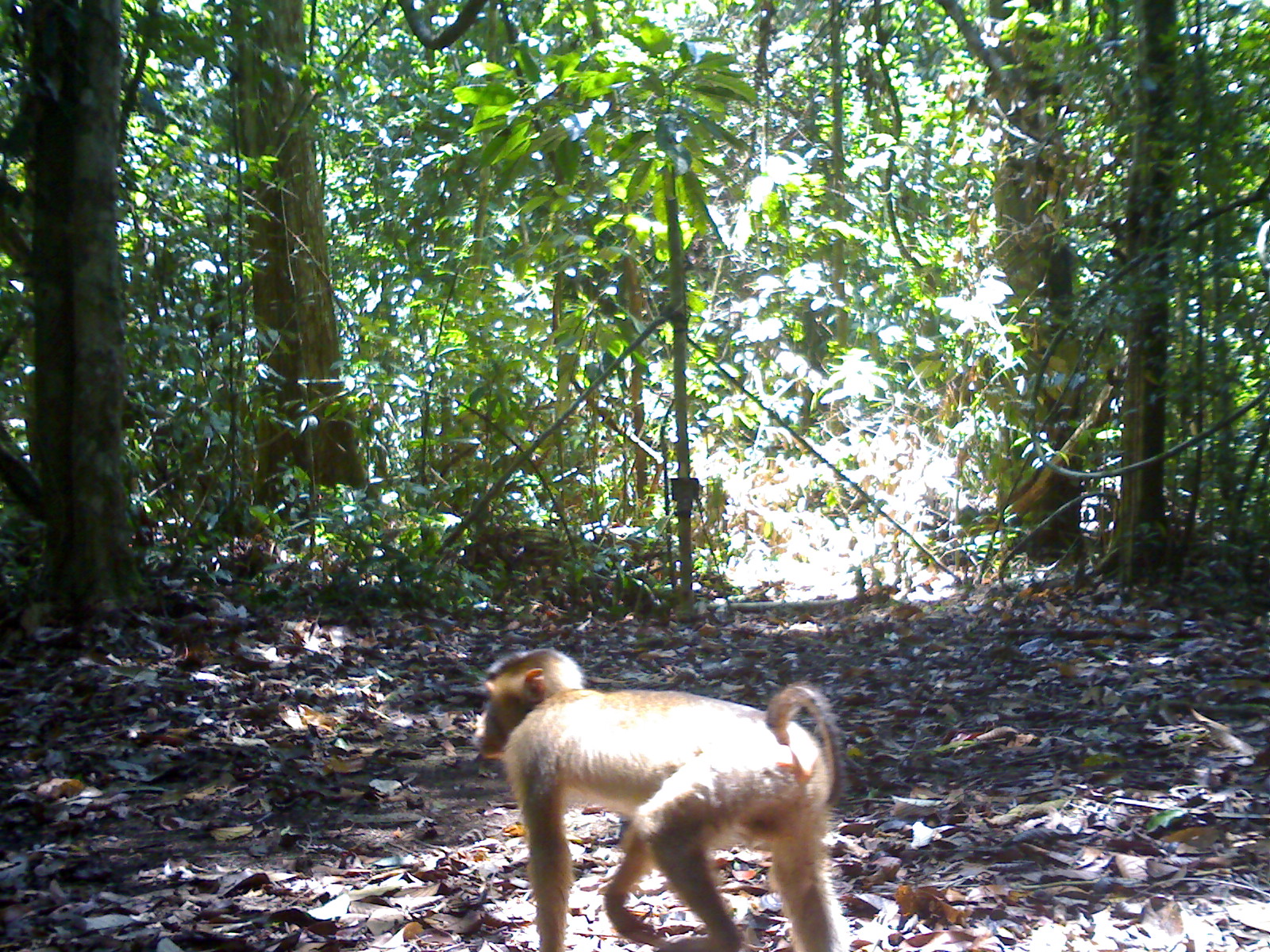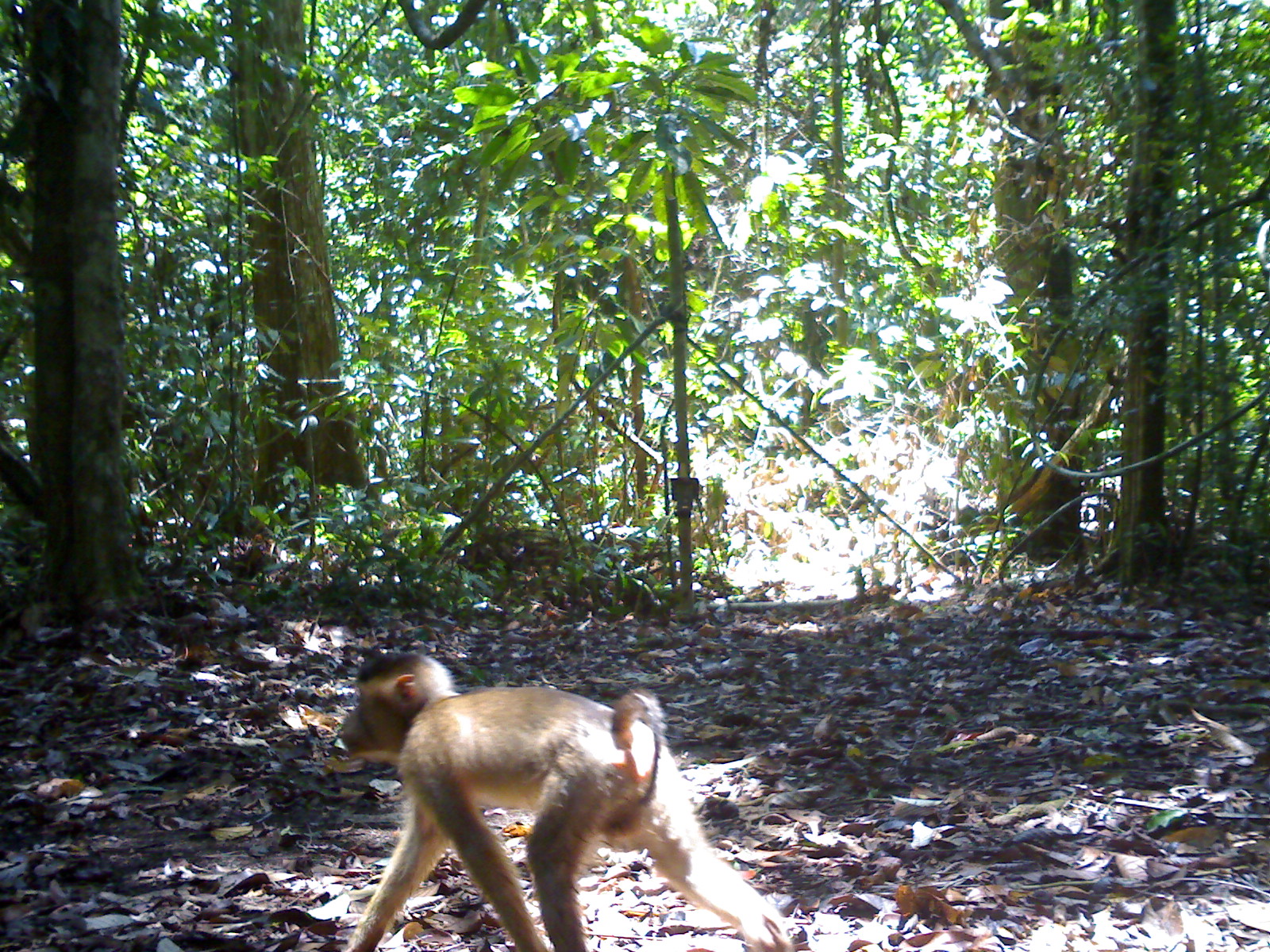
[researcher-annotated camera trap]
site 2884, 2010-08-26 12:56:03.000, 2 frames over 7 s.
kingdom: Animalia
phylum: Chordata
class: Mammalia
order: Primates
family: Cercopithecidae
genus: Macaca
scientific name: Macaca nemestrina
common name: southern pig-tailed macaque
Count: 1.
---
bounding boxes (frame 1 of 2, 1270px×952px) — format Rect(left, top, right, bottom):
macaca nemestrina: Rect(472, 646, 853, 951)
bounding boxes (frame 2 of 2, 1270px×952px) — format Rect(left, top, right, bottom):
macaca nemestrina: Rect(337, 648, 798, 950)